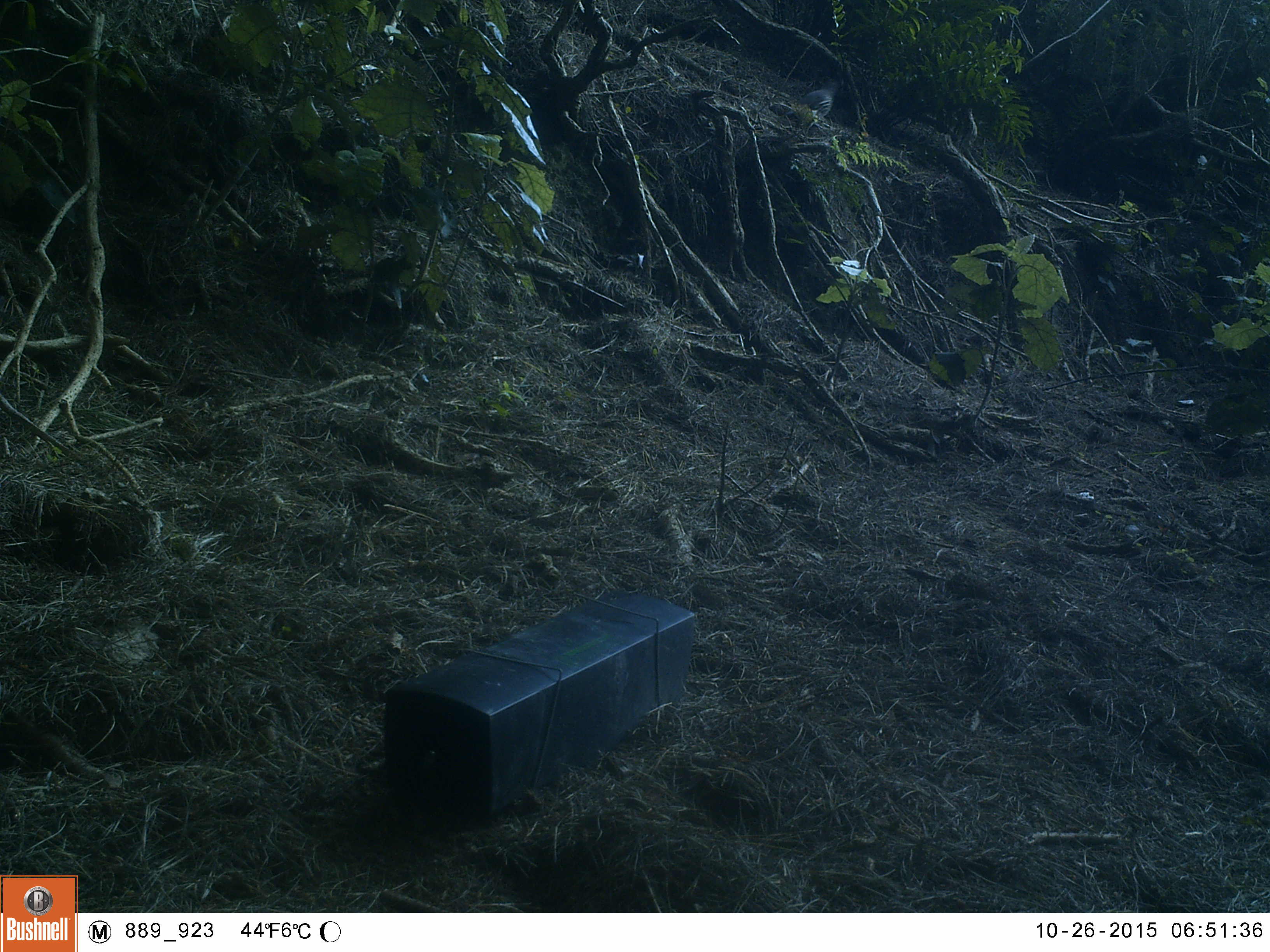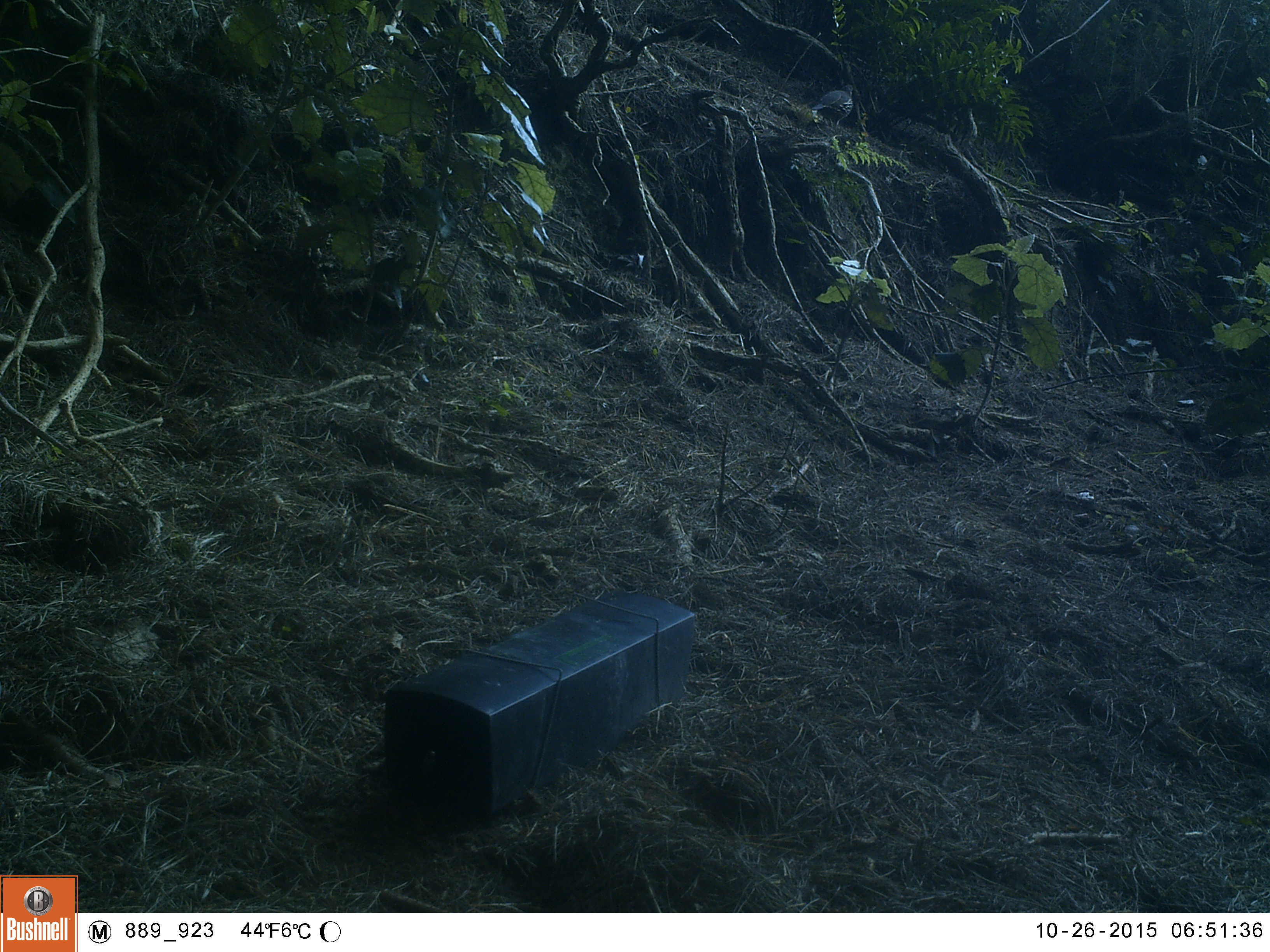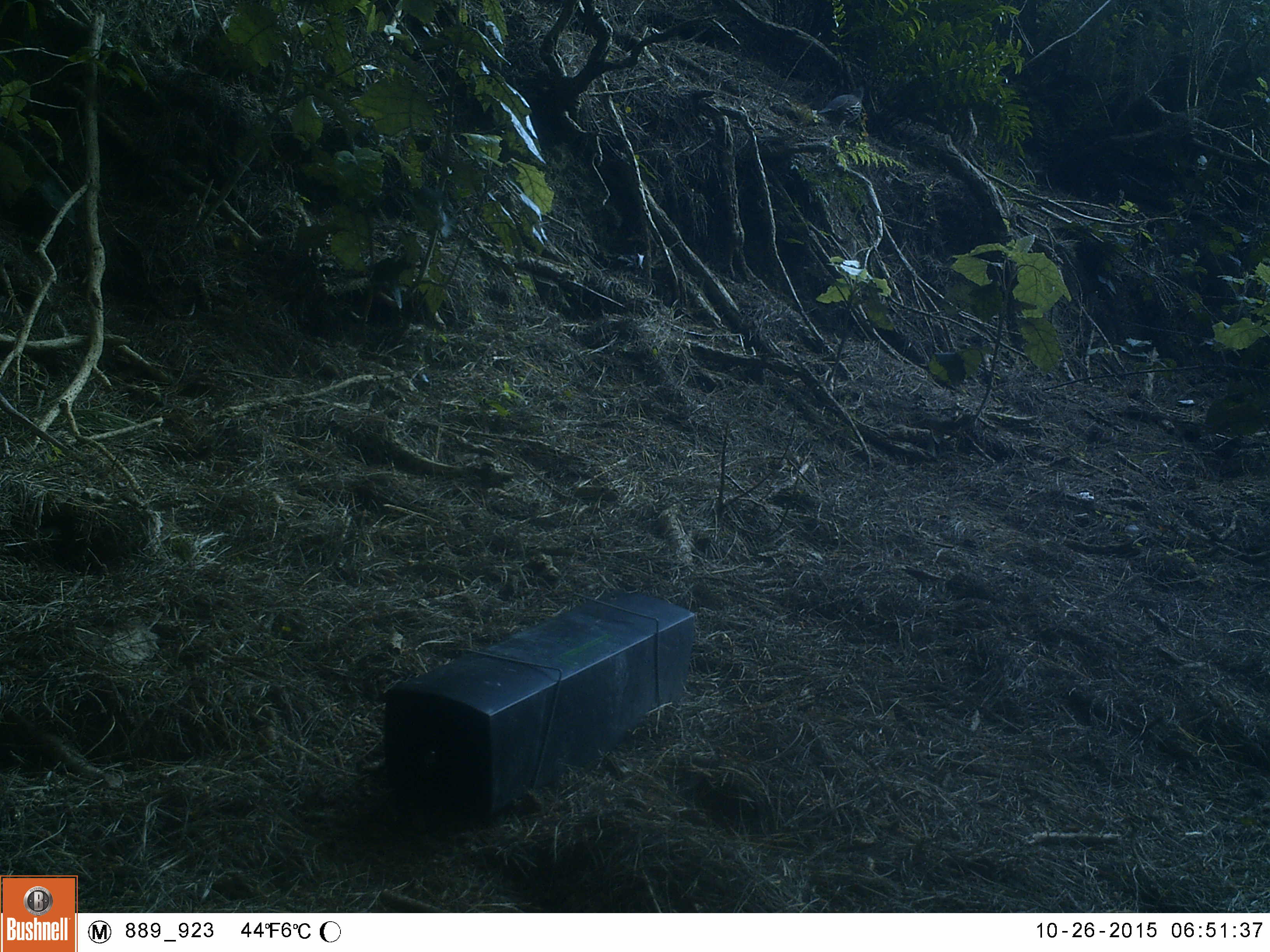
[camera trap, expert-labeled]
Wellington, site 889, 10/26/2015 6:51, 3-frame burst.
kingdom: Animalia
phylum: Chordata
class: Aves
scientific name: Aves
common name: bird